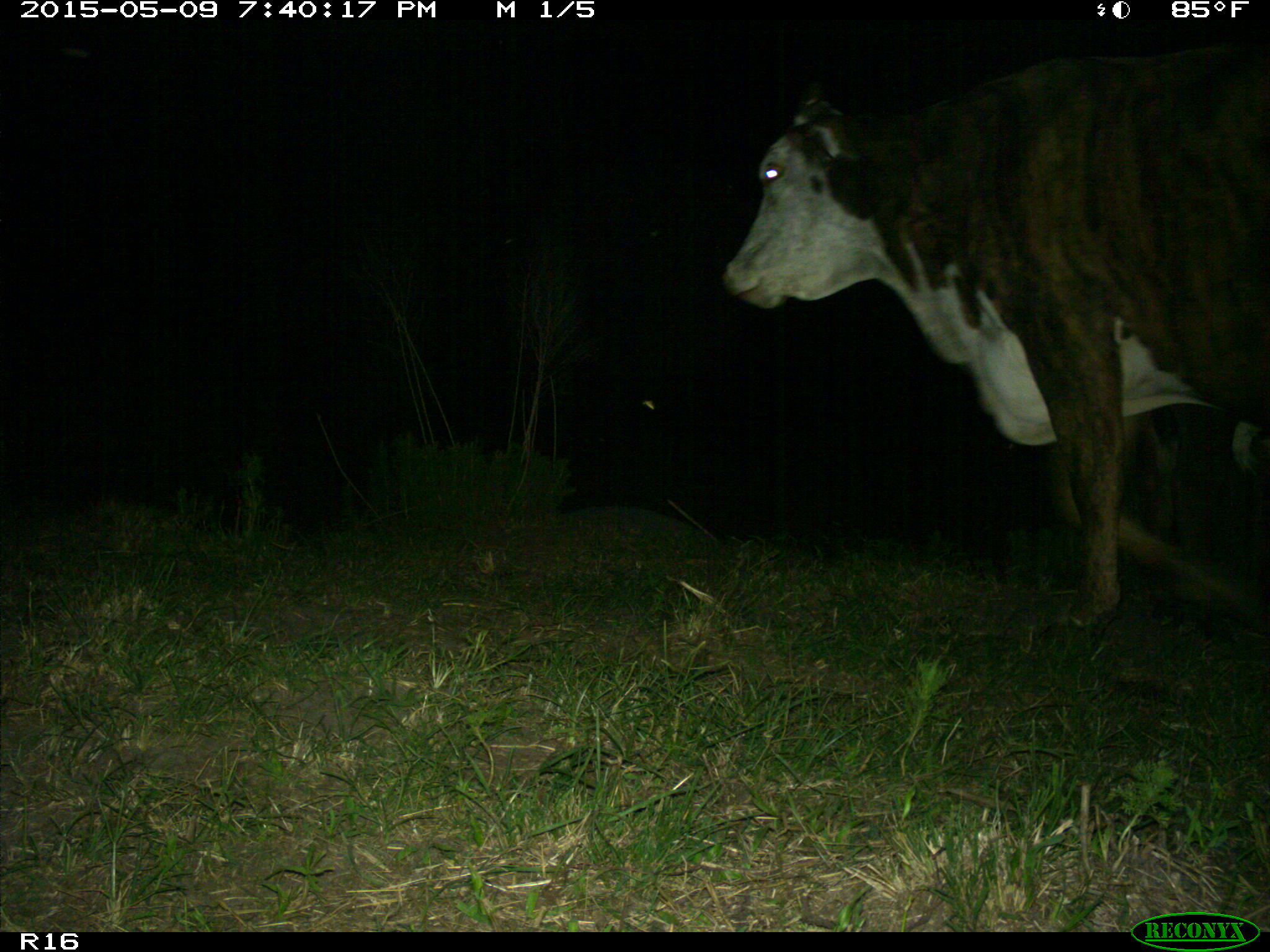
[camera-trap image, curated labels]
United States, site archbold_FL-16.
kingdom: Animalia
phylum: Chordata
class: Mammalia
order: Artiodactyla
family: Bovidae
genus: Bos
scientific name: Bos taurus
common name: domestic cow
Bos taurus (domestic cow).